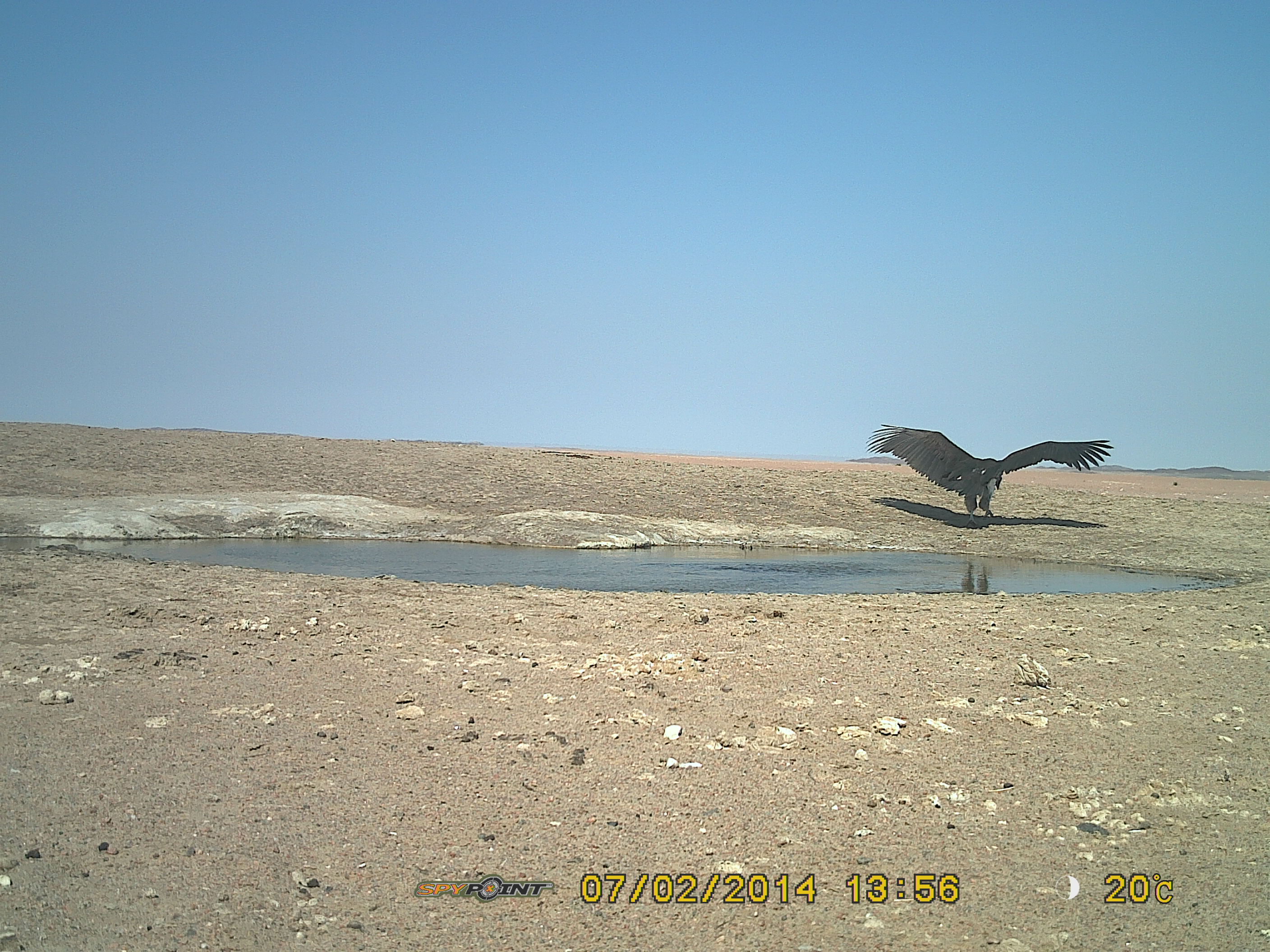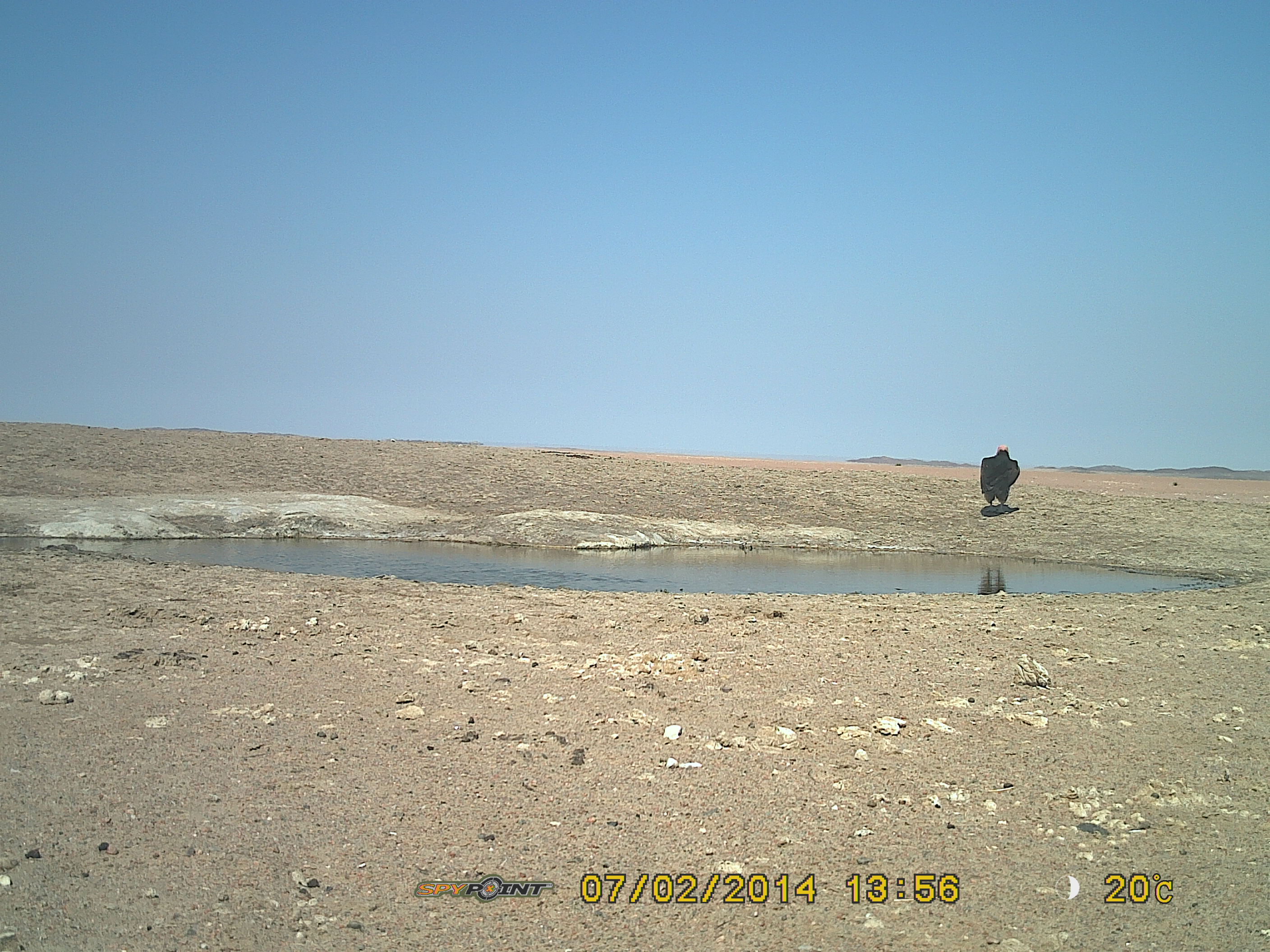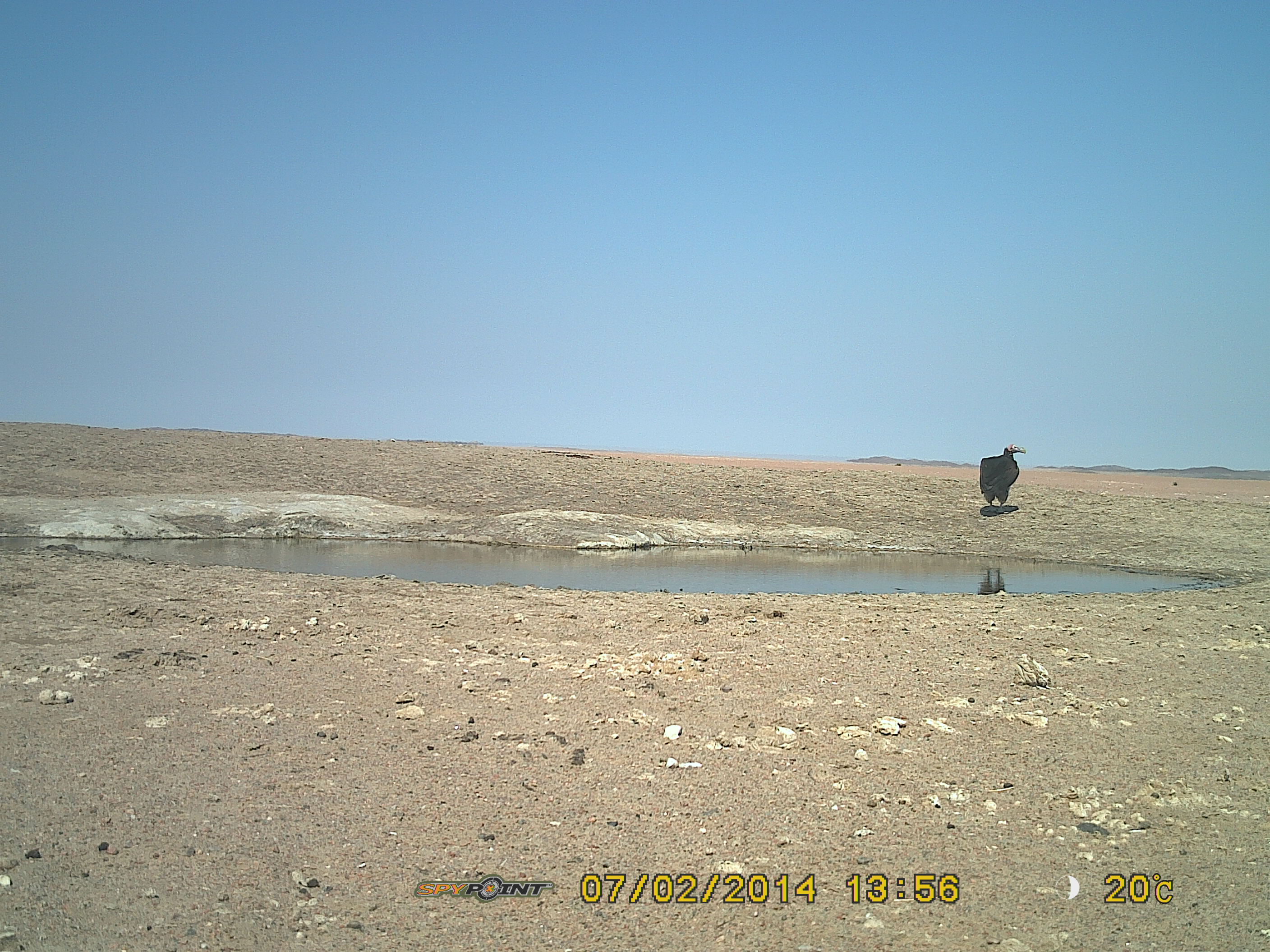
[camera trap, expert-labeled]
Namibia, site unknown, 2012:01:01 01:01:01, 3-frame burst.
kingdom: Animalia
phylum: Chordata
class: Aves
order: Accipitriformes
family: Accipitridae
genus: Torgos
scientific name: Torgos tracheliotos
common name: lappet-faced vulture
Torgos tracheliotos (lappet-faced vulture).